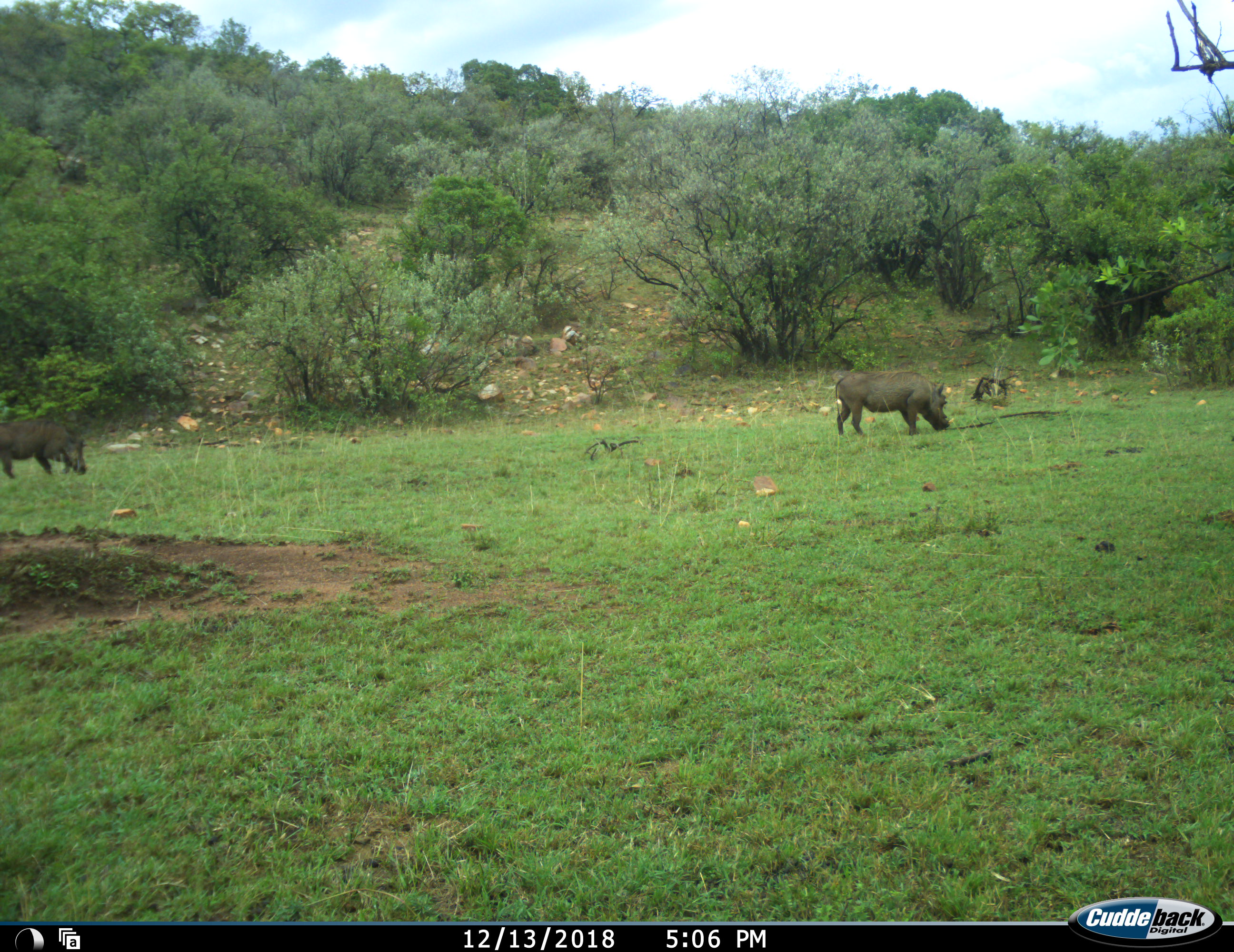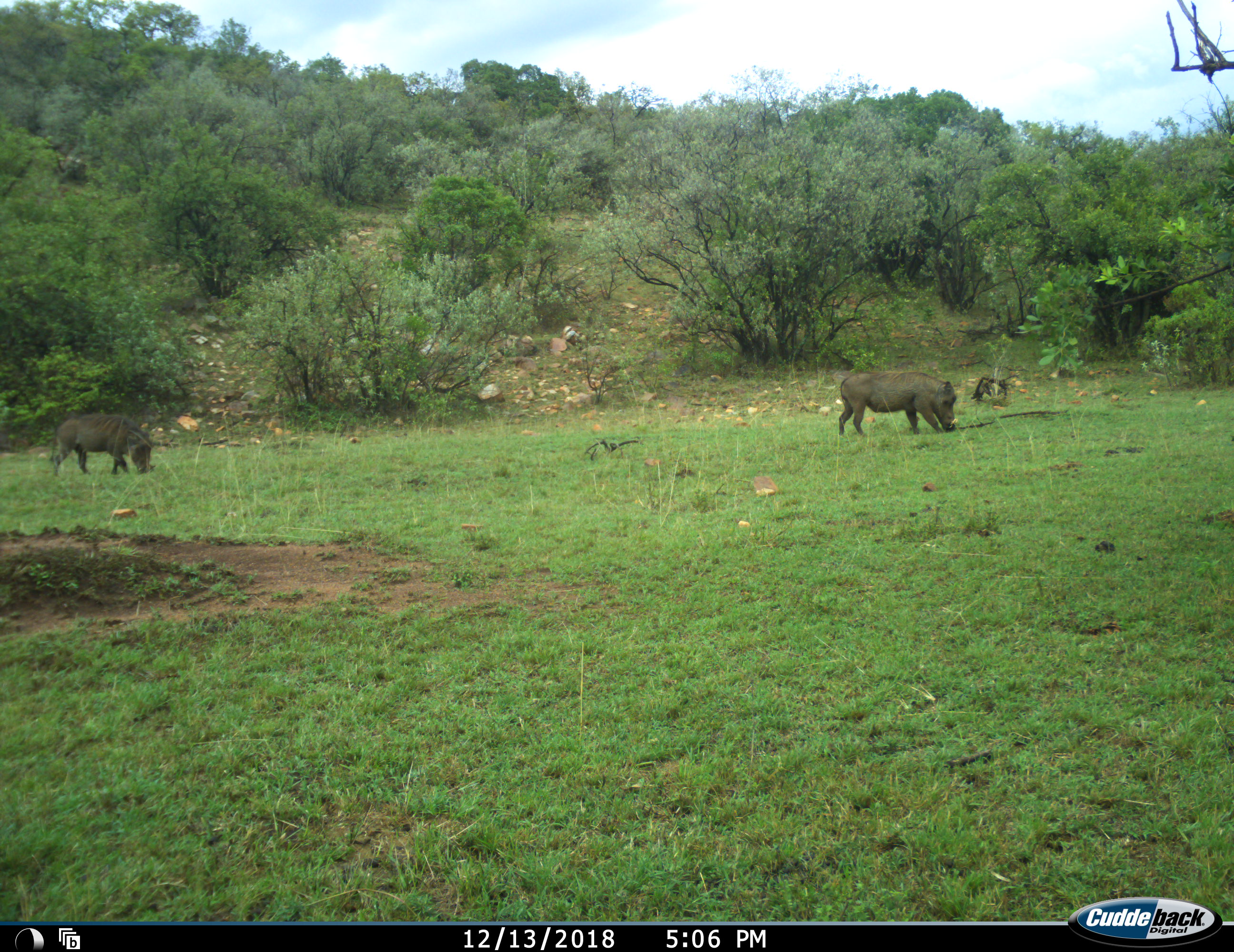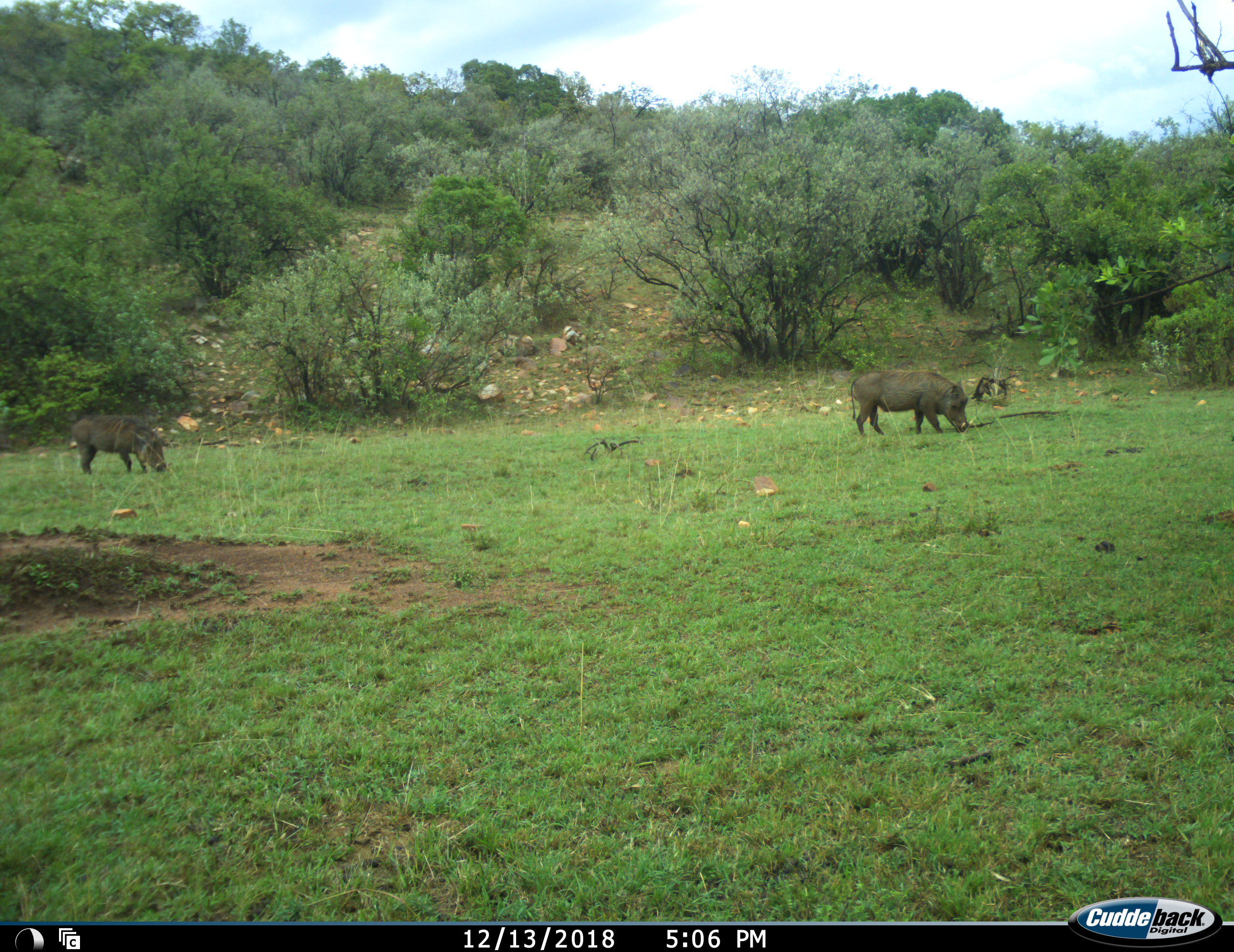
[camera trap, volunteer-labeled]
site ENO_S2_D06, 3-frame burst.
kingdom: Animalia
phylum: Chordata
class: Mammalia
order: Artiodactyla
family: Suidae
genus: Phacochoerus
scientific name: Phacochoerus africanus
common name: warthog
Warthog (Phacochoerus africanus), count 2. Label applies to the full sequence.